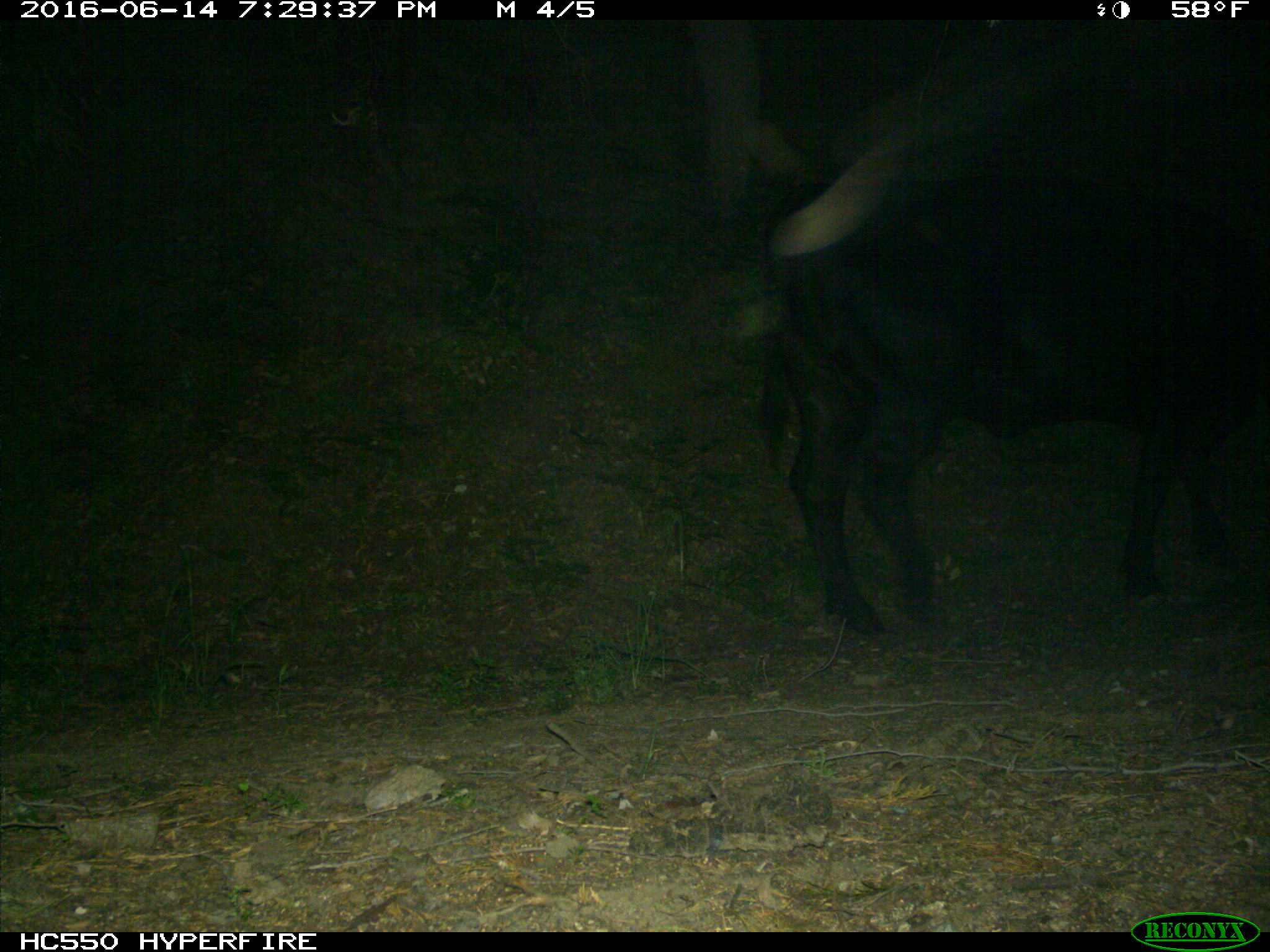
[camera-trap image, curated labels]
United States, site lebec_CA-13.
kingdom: Animalia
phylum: Chordata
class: Mammalia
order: Artiodactyla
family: Bovidae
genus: Bos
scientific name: Bos taurus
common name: domestic cow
Bos taurus (domestic cow).